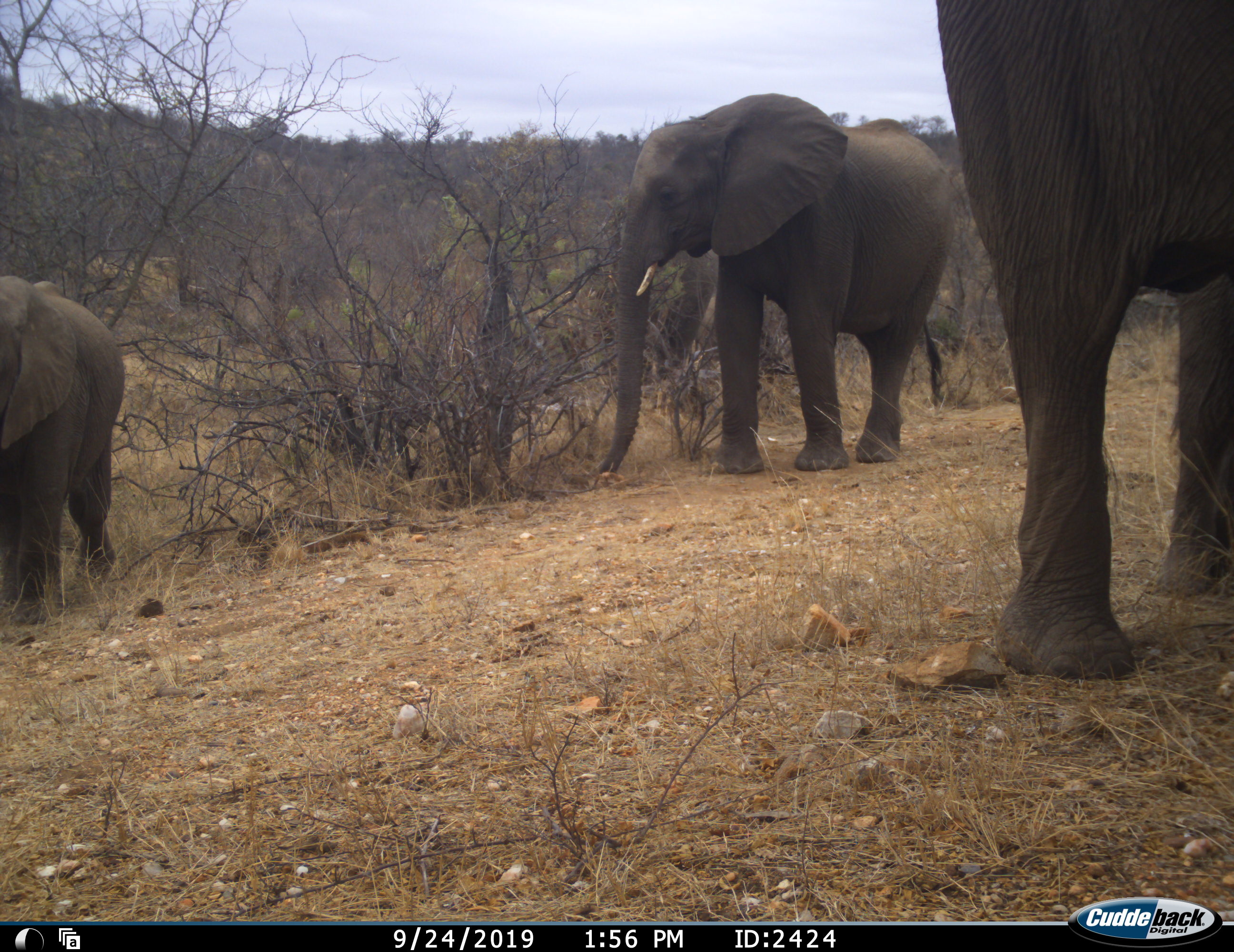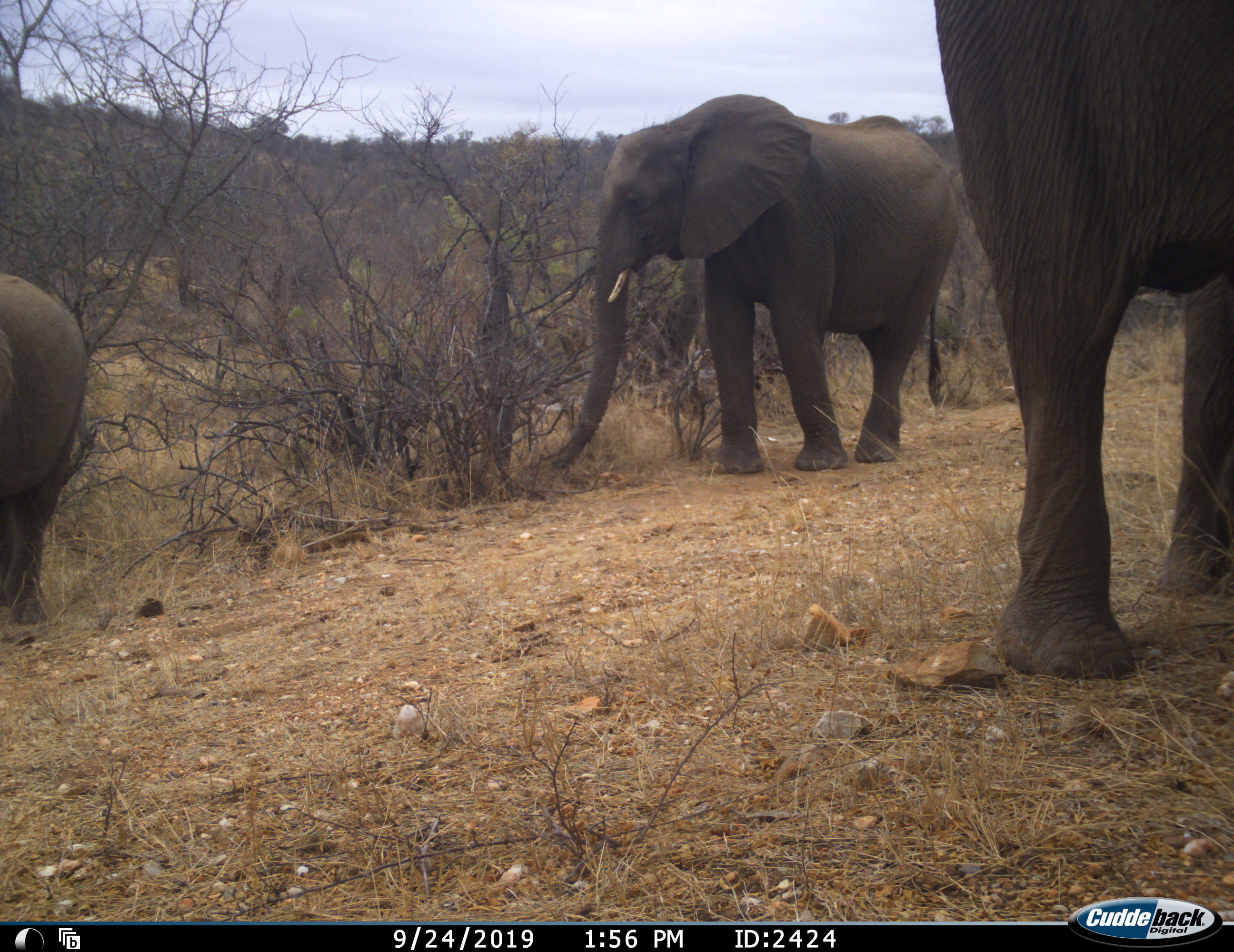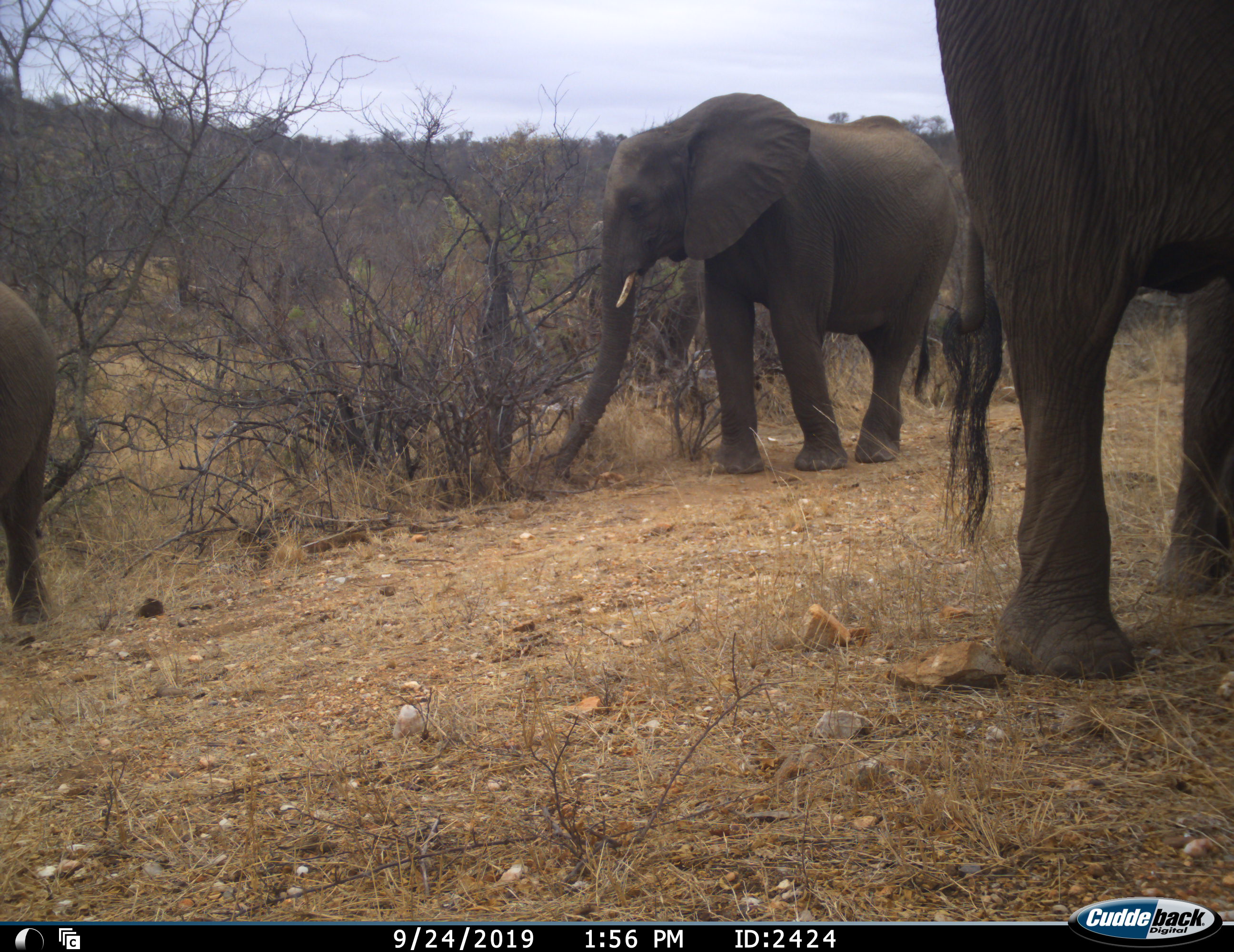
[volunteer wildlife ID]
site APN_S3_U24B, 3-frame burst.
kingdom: Animalia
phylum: Chordata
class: Mammalia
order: Proboscidea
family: Elephantidae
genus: Loxodonta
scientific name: Loxodonta africana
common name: african bush elephant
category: elephant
Elephant (african bush elephant) (Loxodonta africana), count 3. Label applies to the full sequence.